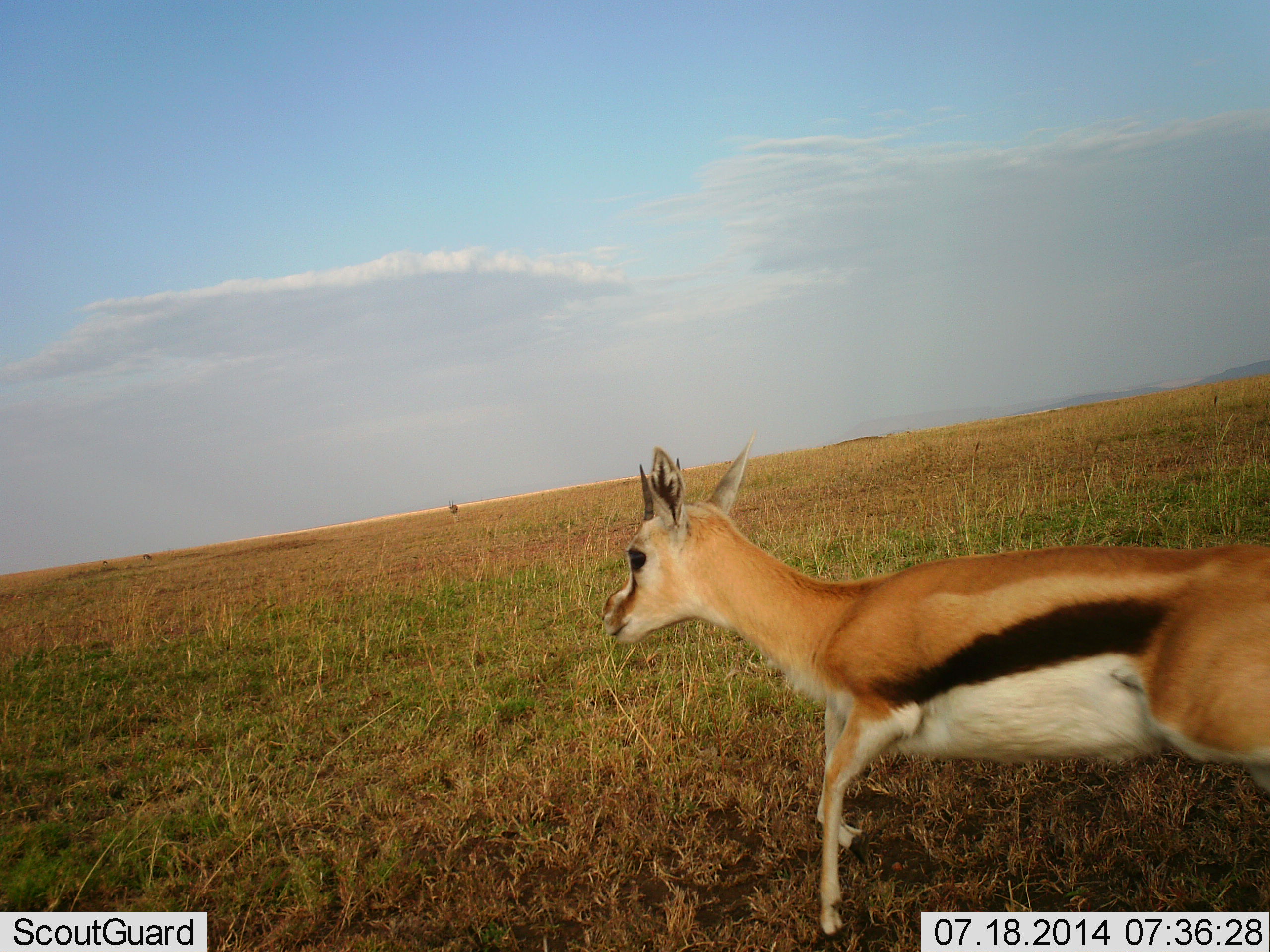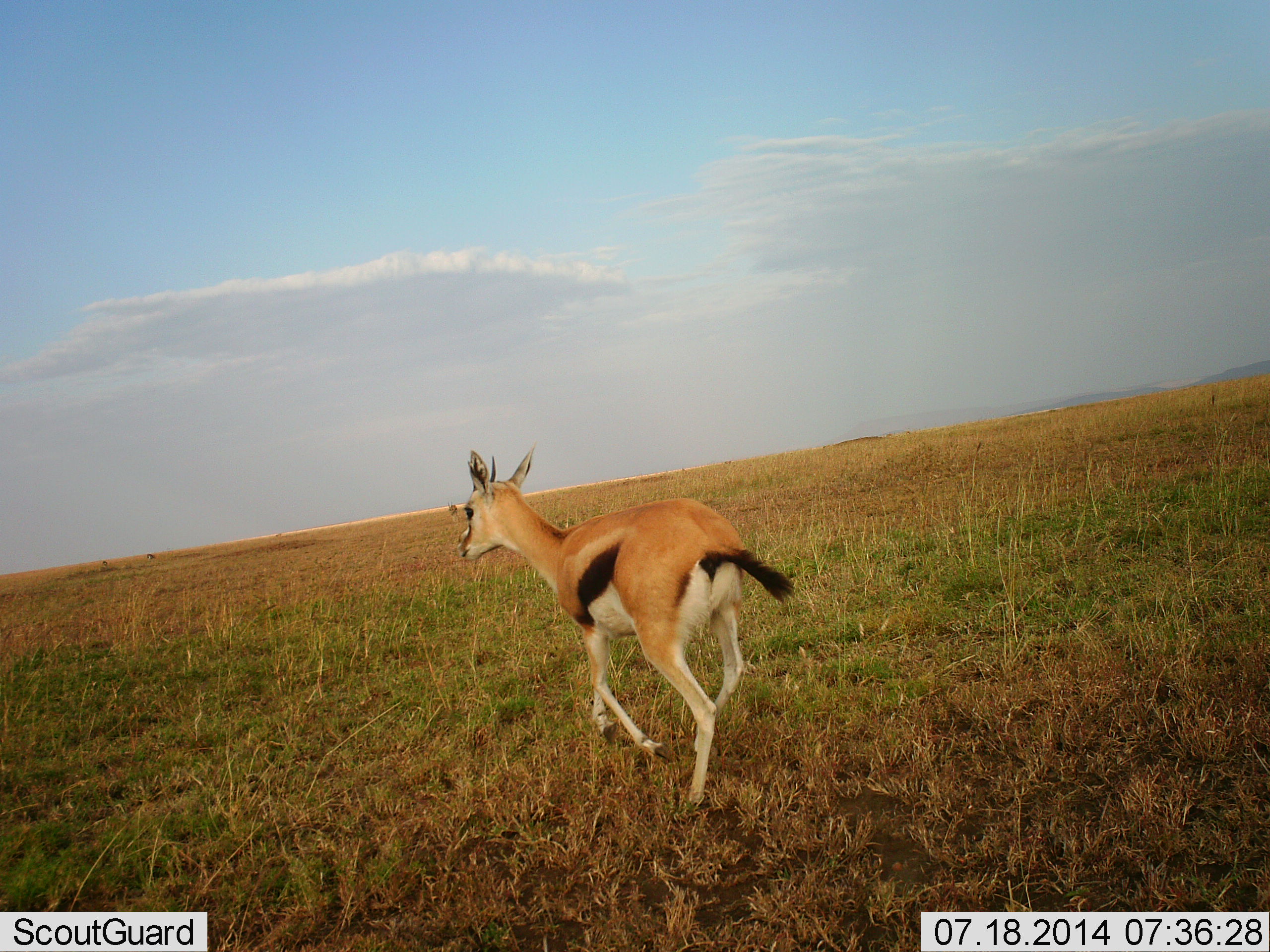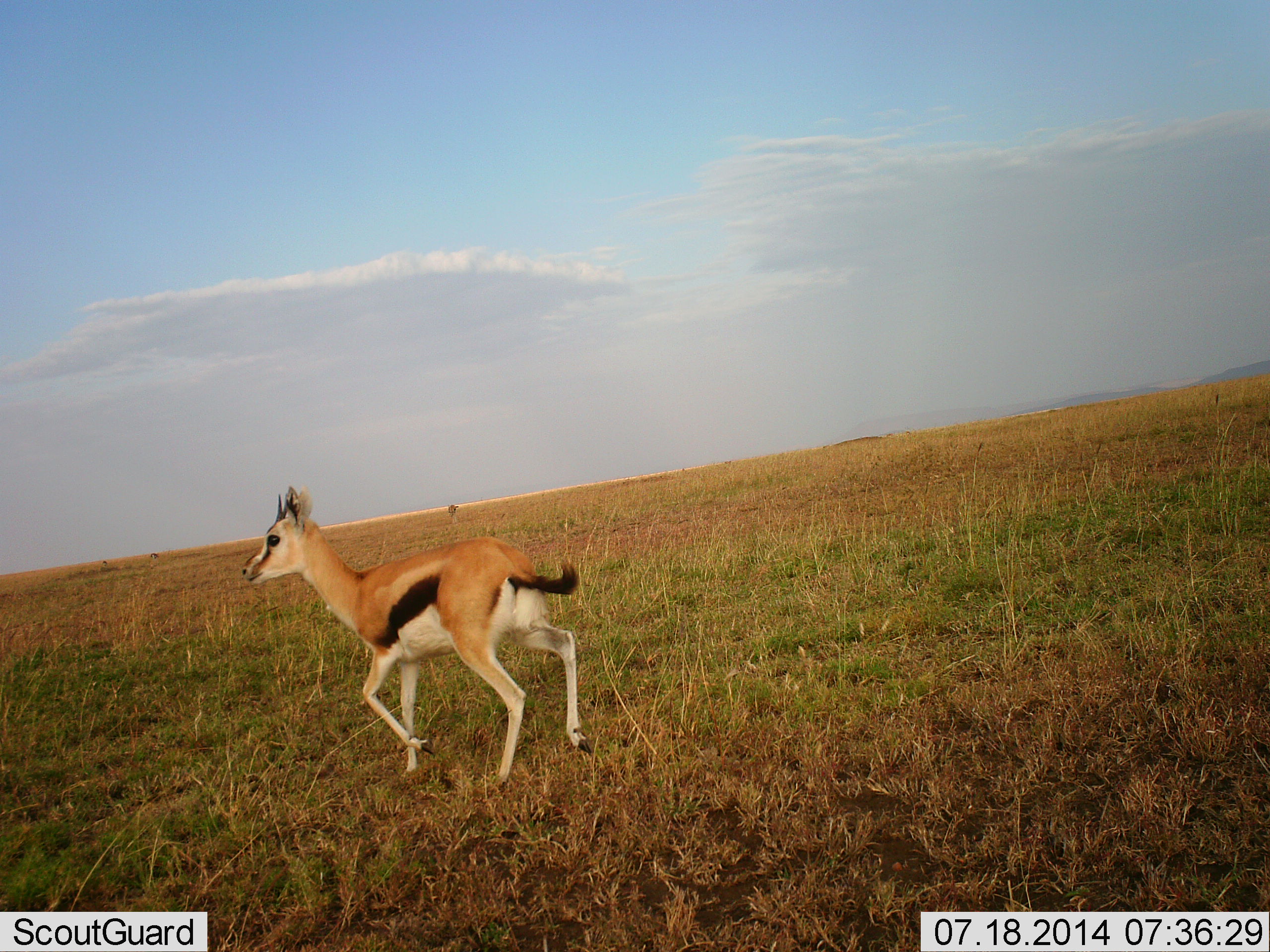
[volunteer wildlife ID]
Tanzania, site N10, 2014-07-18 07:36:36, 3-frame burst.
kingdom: Animalia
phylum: Chordata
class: Mammalia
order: Artiodactyla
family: Bovidae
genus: Eudorcas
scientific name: Eudorcas thomsonii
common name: thomson's gazelle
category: gazellethomsons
Gazellethomsons (thomson's gazelle) (Eudorcas thomsonii), count 1. Behavior (volunteer vote fractions): standing 10%, resting 0%, moving 100%, interacting 0%. Young present (vote fraction): 0%. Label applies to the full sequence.